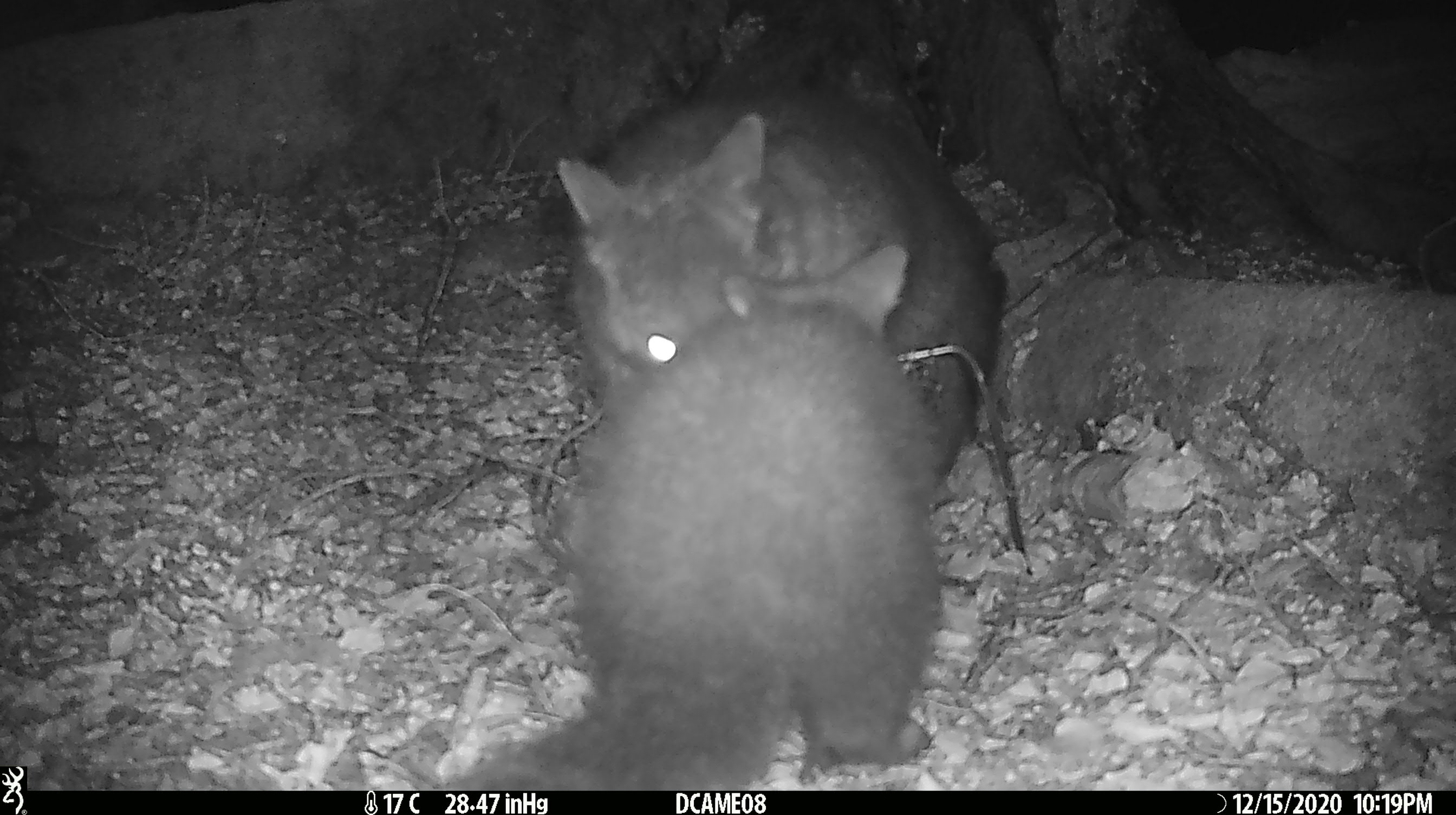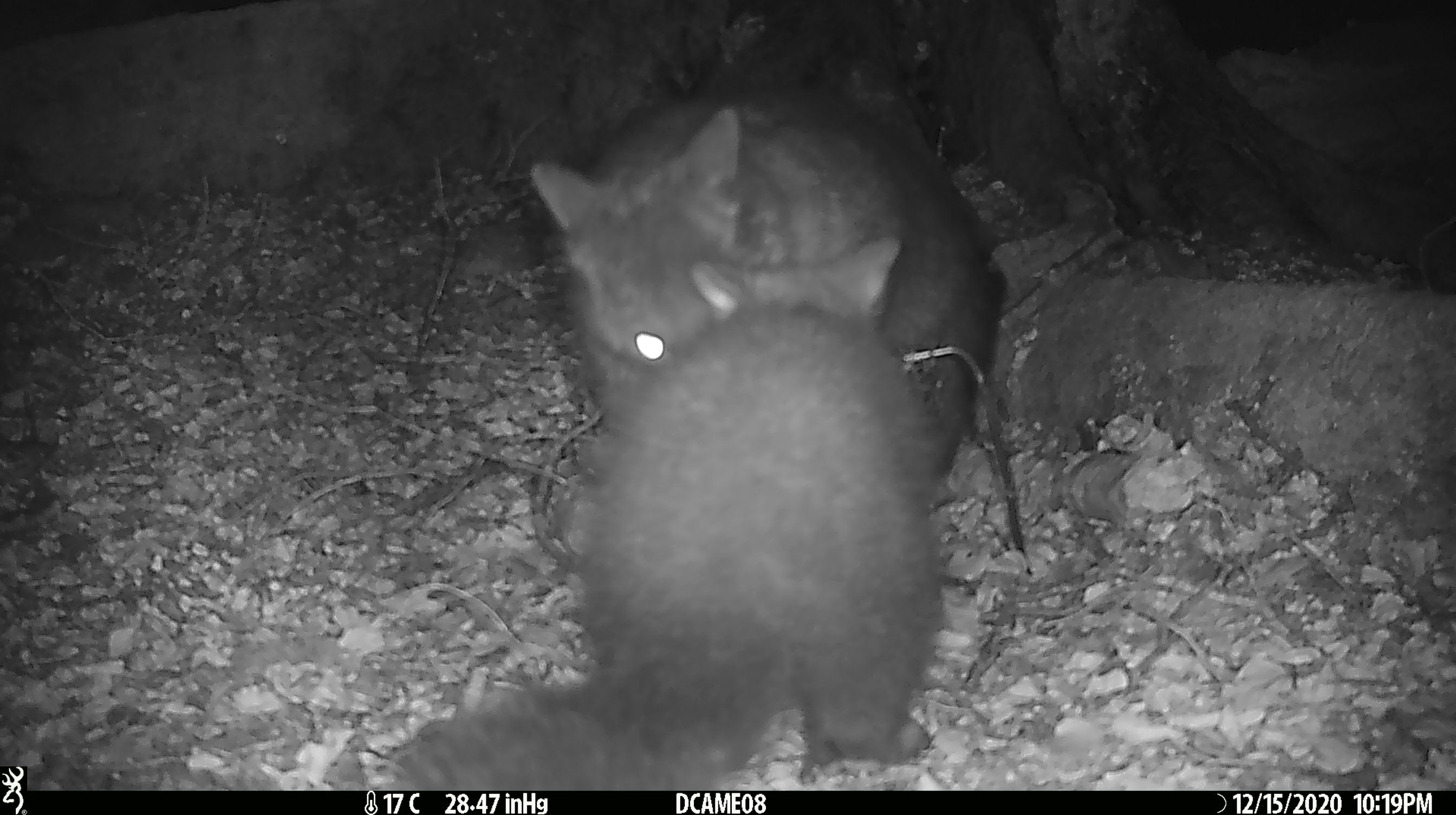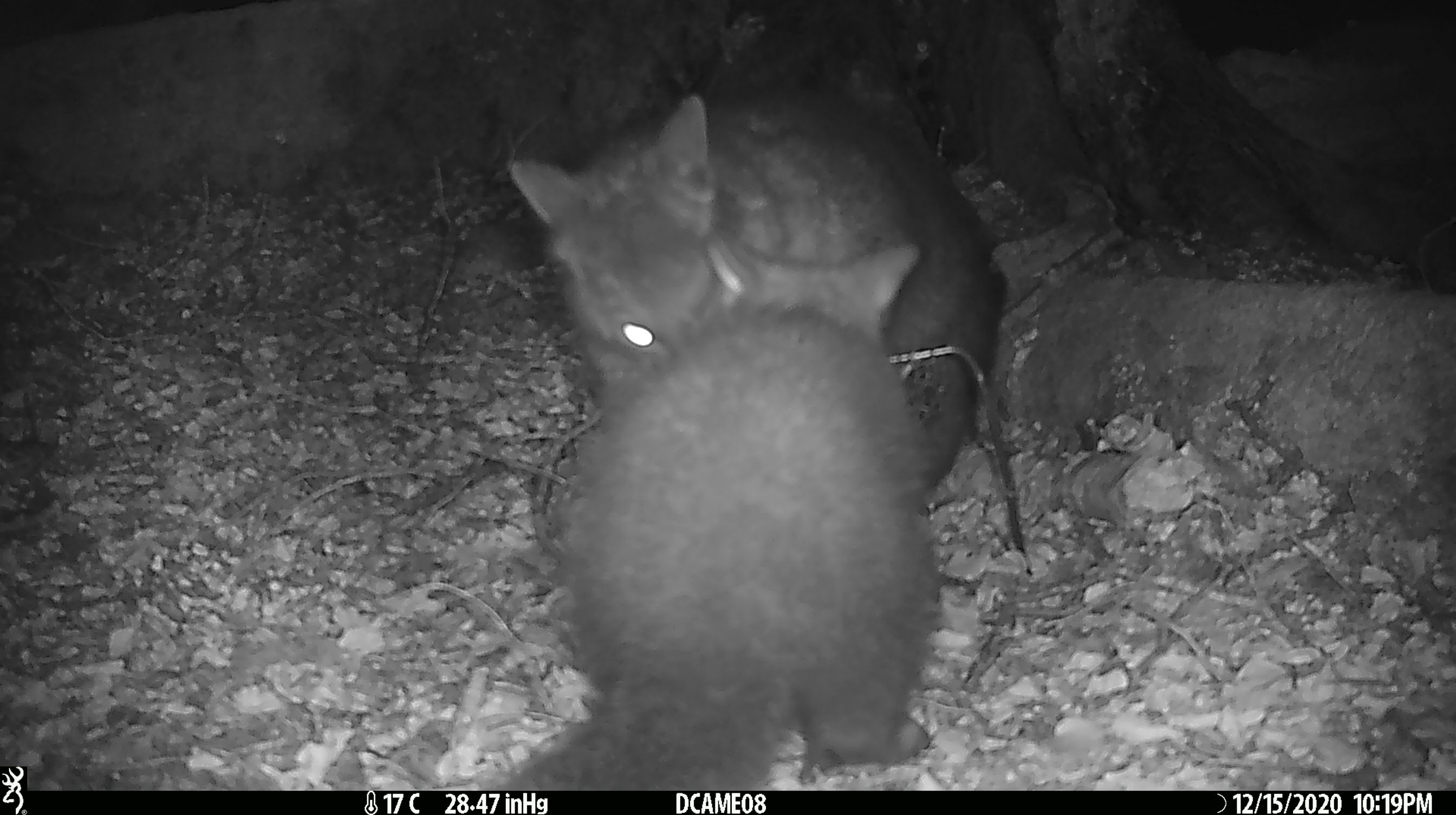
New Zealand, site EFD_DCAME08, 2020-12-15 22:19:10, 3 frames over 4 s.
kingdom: Animalia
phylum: Chordata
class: Mammalia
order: Diprotodontia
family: Phalangeridae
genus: Trichosurus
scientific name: Trichosurus vulpecula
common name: common brushtail possum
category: possum